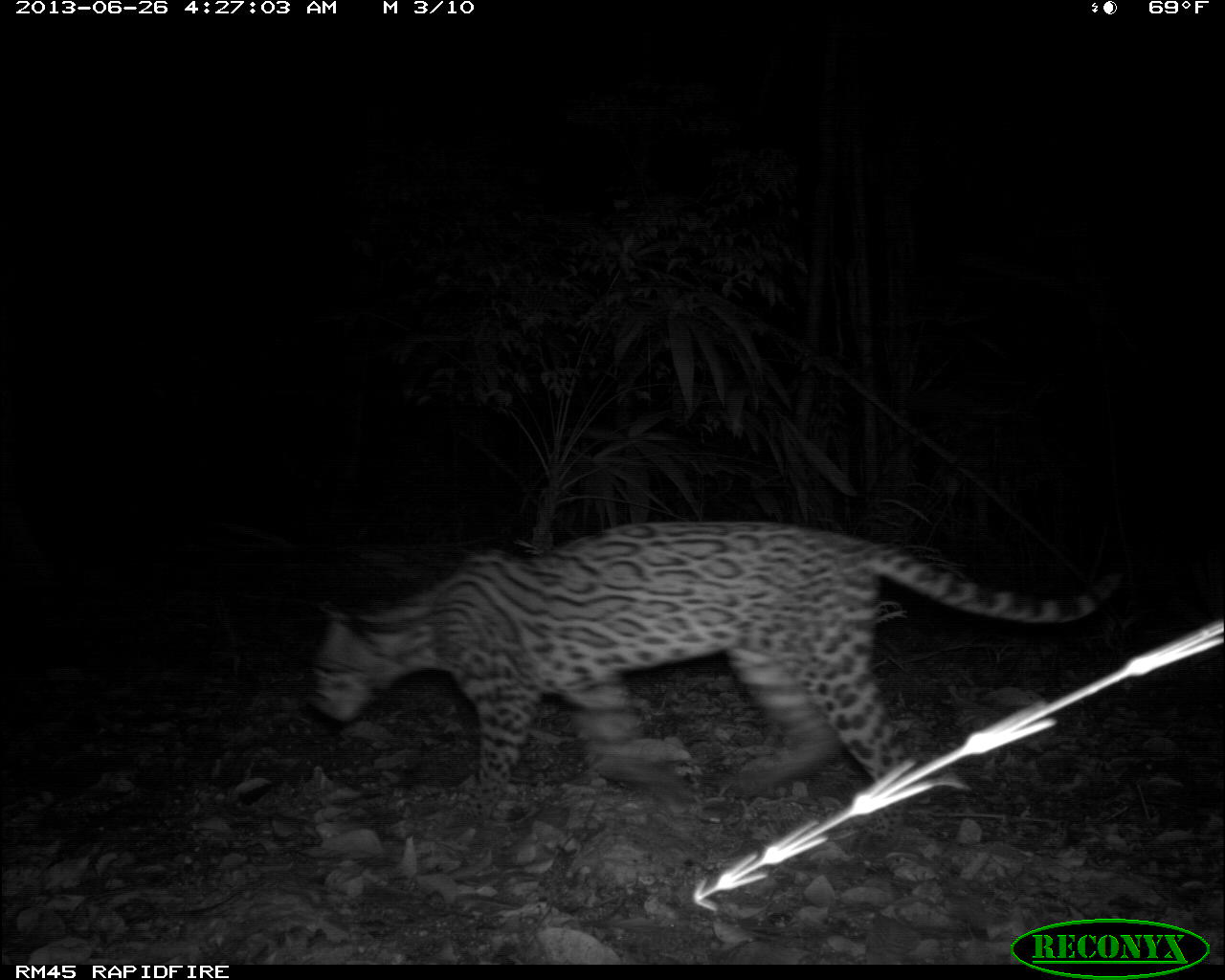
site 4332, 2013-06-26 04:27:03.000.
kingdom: Animalia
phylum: Chordata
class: Mammalia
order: Carnivora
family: Felidae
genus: Leopardus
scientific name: Leopardus pardalis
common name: ocelot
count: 1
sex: female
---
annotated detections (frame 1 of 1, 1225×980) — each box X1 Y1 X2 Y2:
leopardus pardalis: 303 515 1127 835